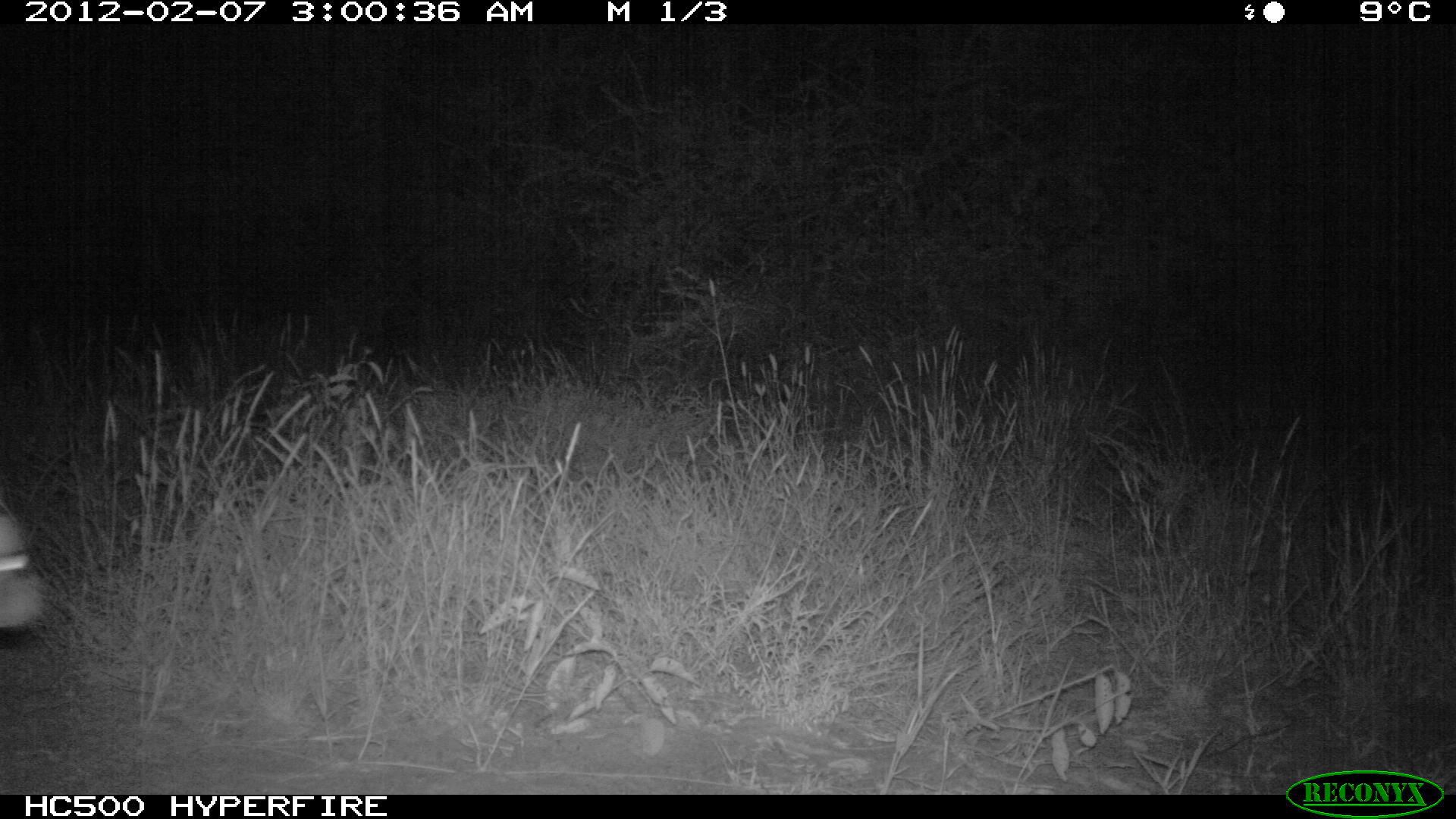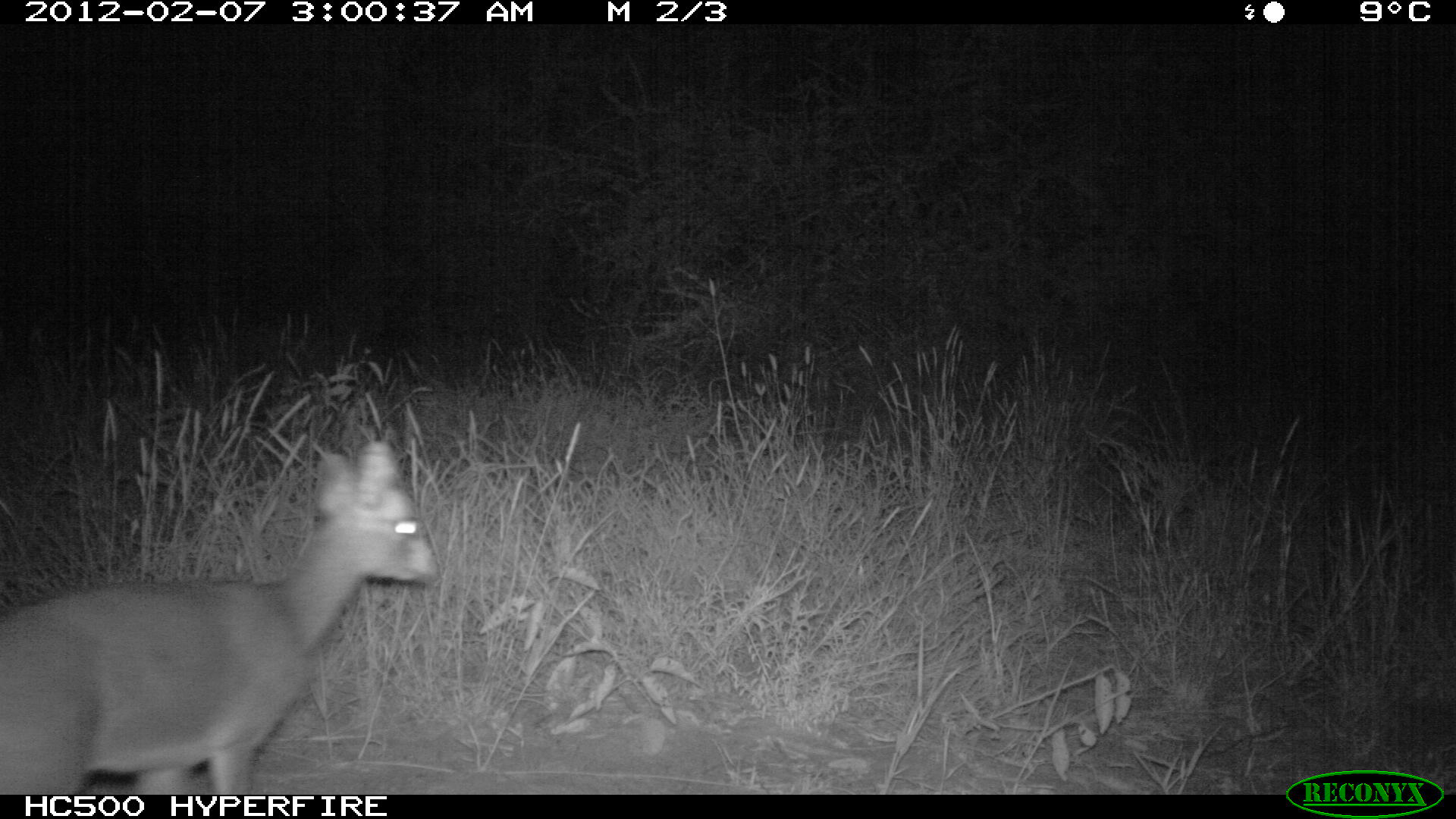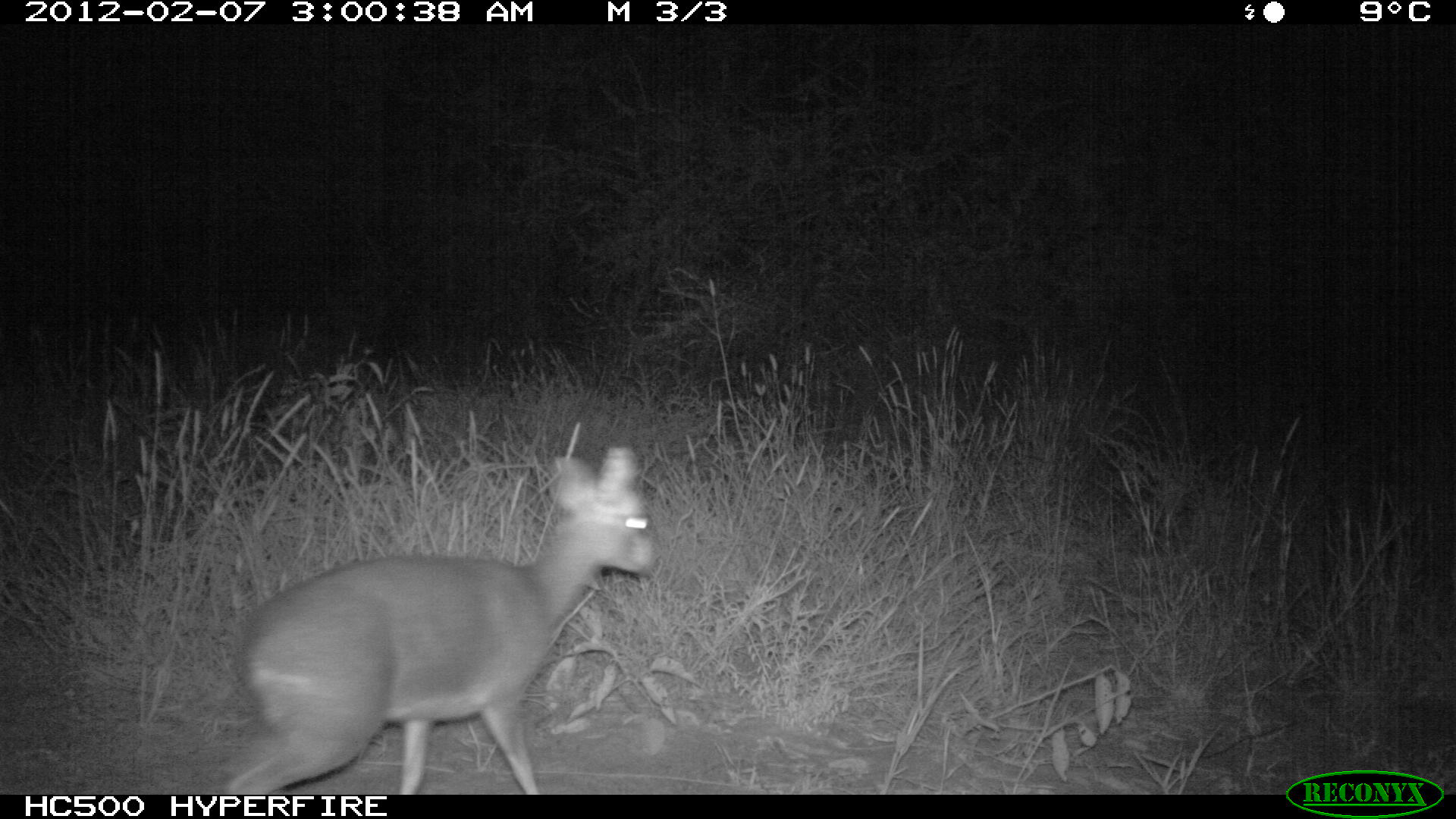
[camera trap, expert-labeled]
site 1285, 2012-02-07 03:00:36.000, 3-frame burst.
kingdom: Animalia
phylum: Chordata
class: Mammalia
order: Artiodactyla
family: Bovidae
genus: Madoqua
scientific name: Madoqua guentheri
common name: günther's dik-dik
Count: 1.